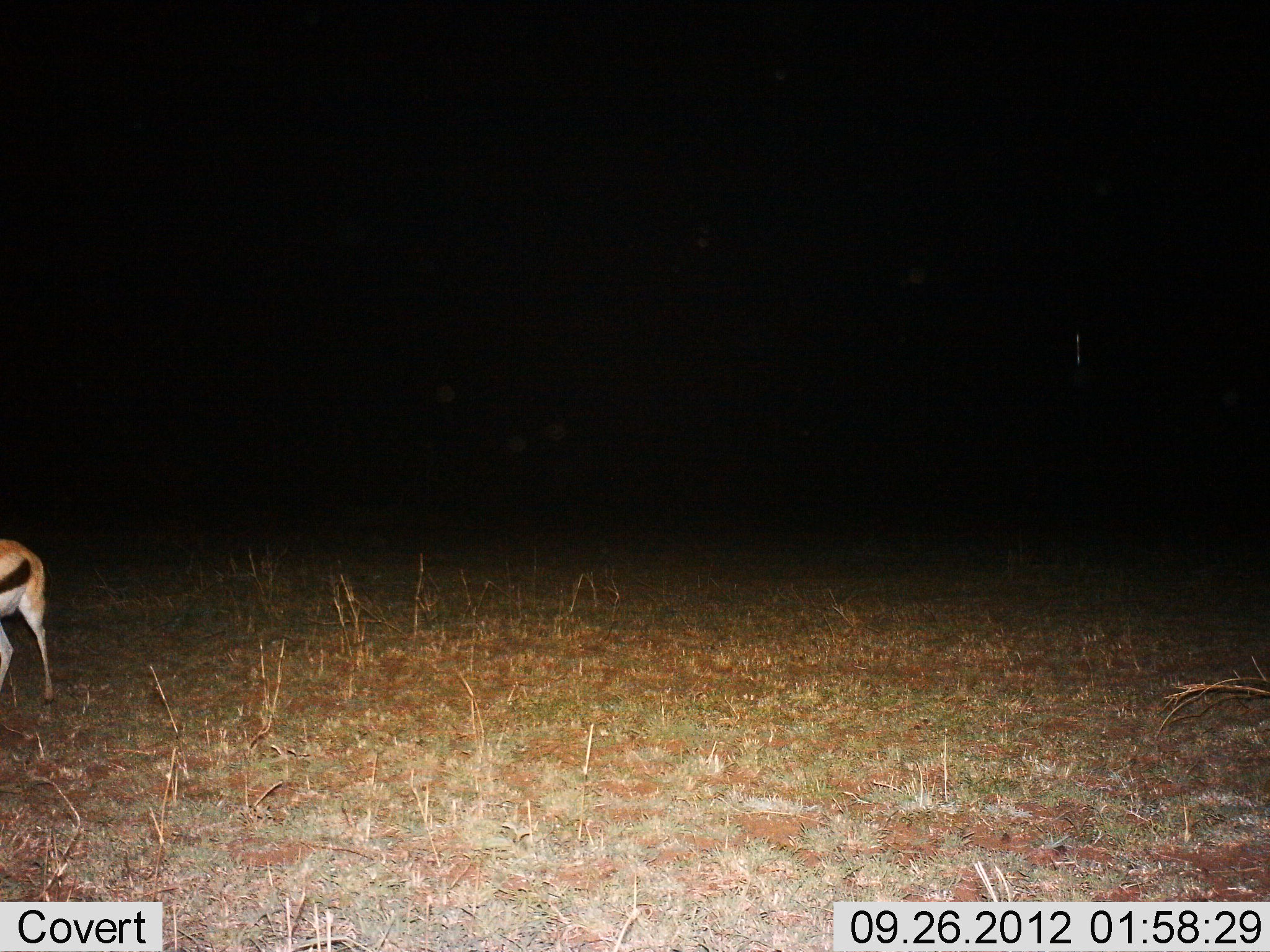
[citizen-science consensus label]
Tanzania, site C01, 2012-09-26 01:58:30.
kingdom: Animalia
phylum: Chordata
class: Mammalia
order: Artiodactyla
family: Bovidae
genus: Eudorcas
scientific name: Eudorcas thomsonii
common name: thomson's gazelle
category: gazellethomsons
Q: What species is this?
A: Gazellethomsons (thomson's gazelle) (Eudorcas thomsonii).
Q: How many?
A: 1.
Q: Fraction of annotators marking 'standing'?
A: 80%.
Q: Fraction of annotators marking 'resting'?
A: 0%.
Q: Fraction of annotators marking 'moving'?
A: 20%.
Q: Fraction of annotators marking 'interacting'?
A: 0%.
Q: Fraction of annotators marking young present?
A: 0%.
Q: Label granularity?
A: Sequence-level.